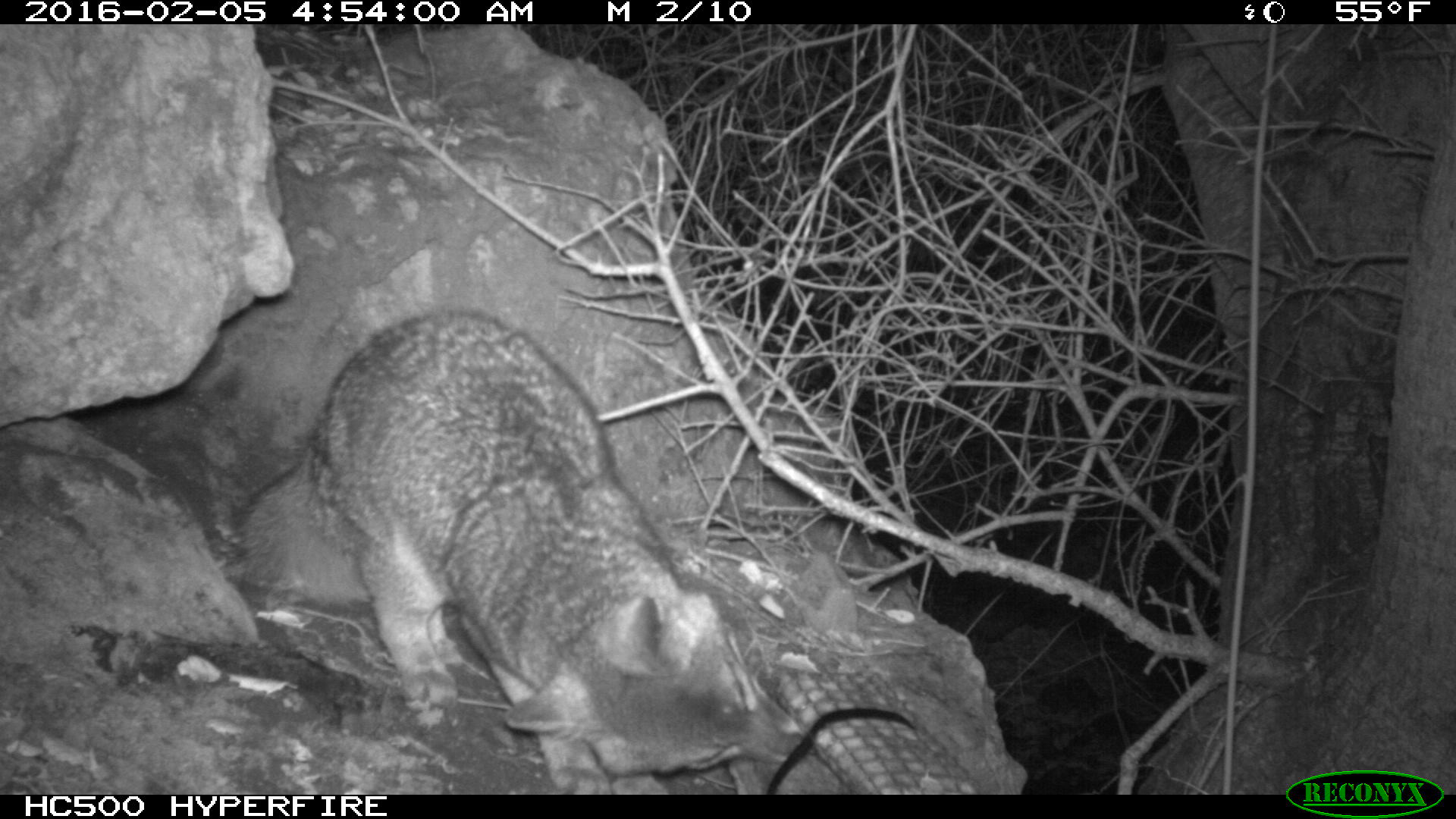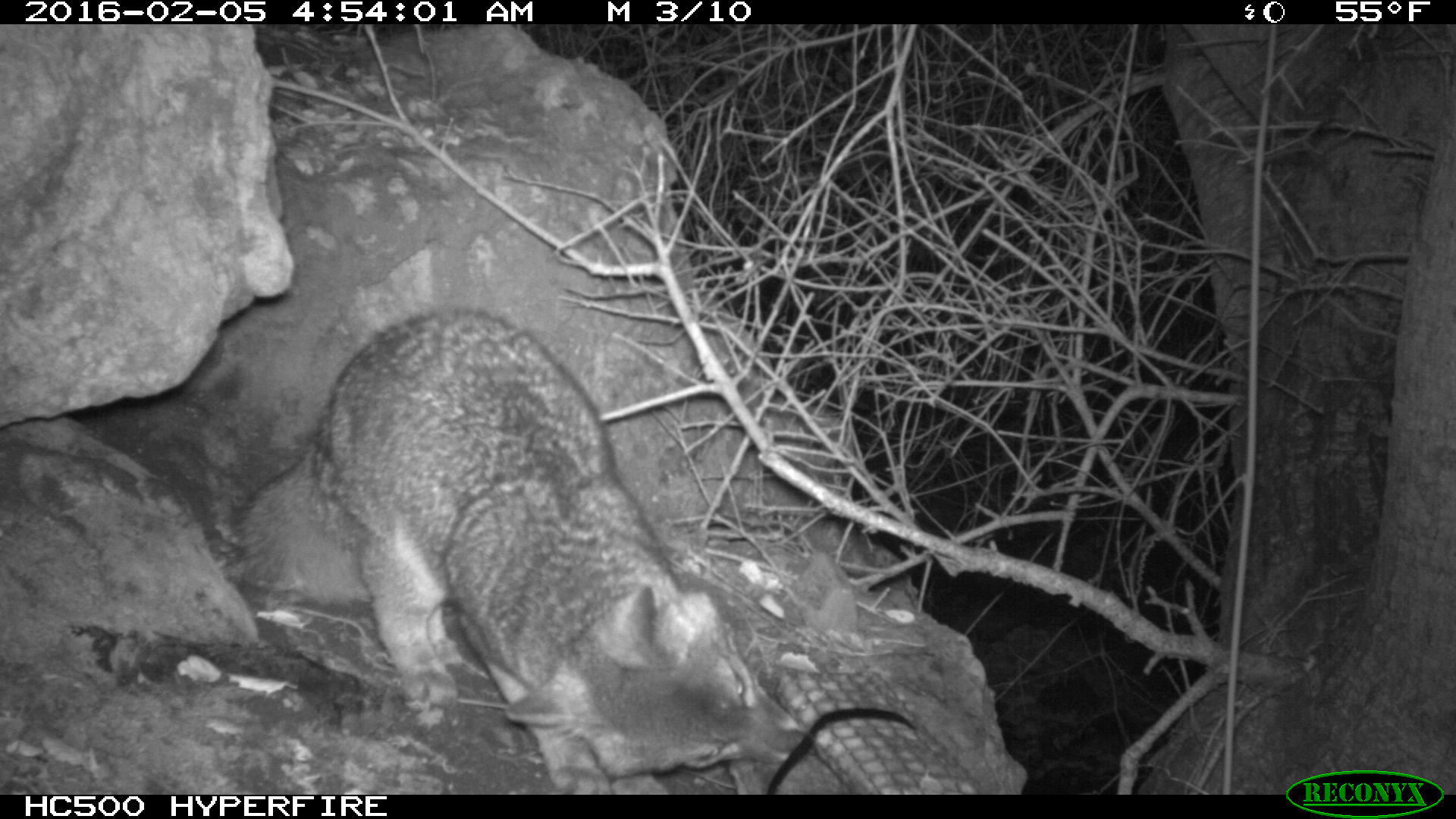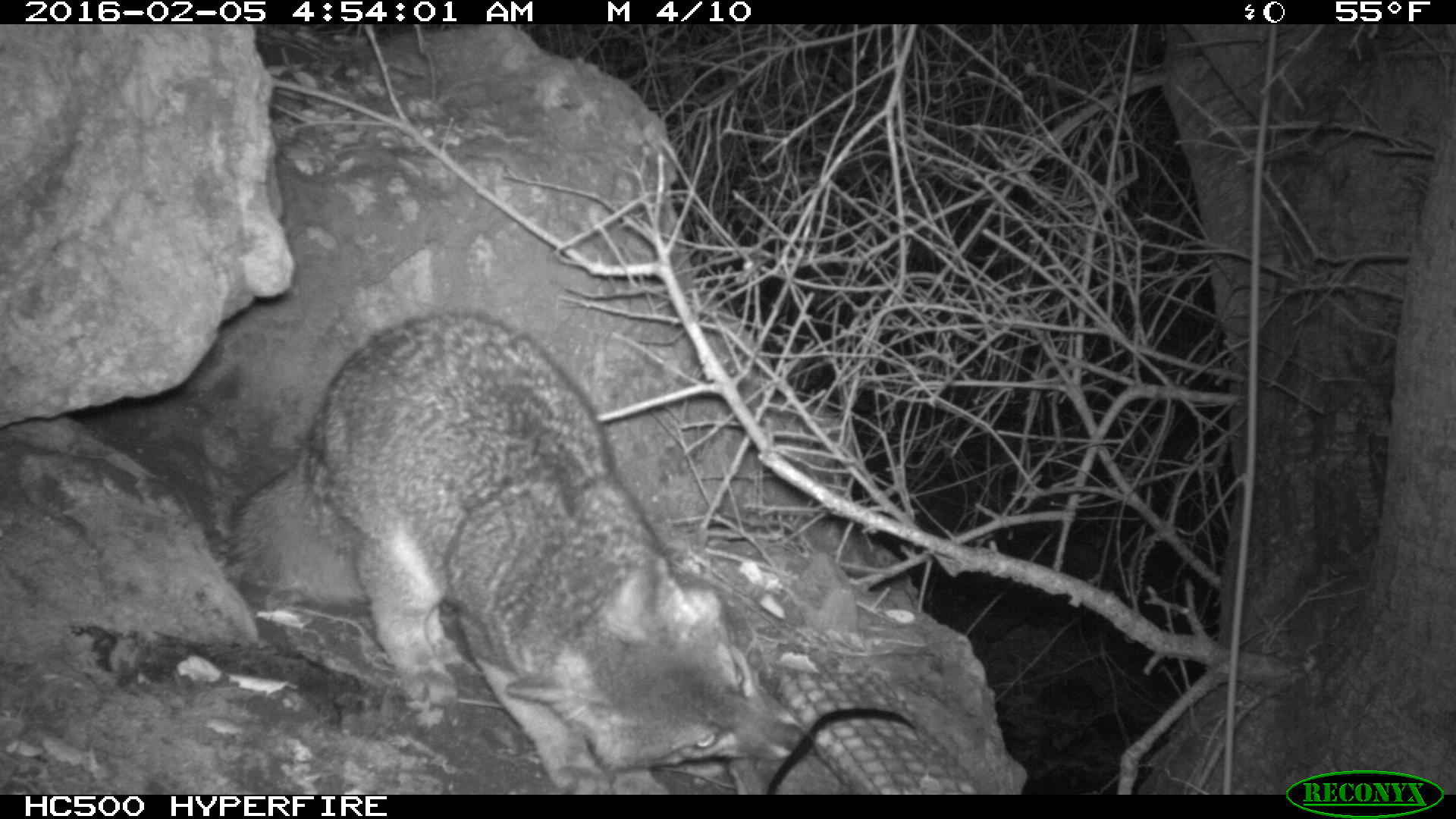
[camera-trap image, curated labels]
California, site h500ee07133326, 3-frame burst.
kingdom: Animalia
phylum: Chordata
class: Mammalia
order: Carnivora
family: Canidae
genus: Urocyon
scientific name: Urocyon littoralis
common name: island fox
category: fox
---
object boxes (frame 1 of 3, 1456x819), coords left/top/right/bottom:
fox: 229/309/813/792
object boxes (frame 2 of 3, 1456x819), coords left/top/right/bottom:
fox: 220/306/811/794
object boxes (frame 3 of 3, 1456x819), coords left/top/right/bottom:
fox: 235/312/808/794